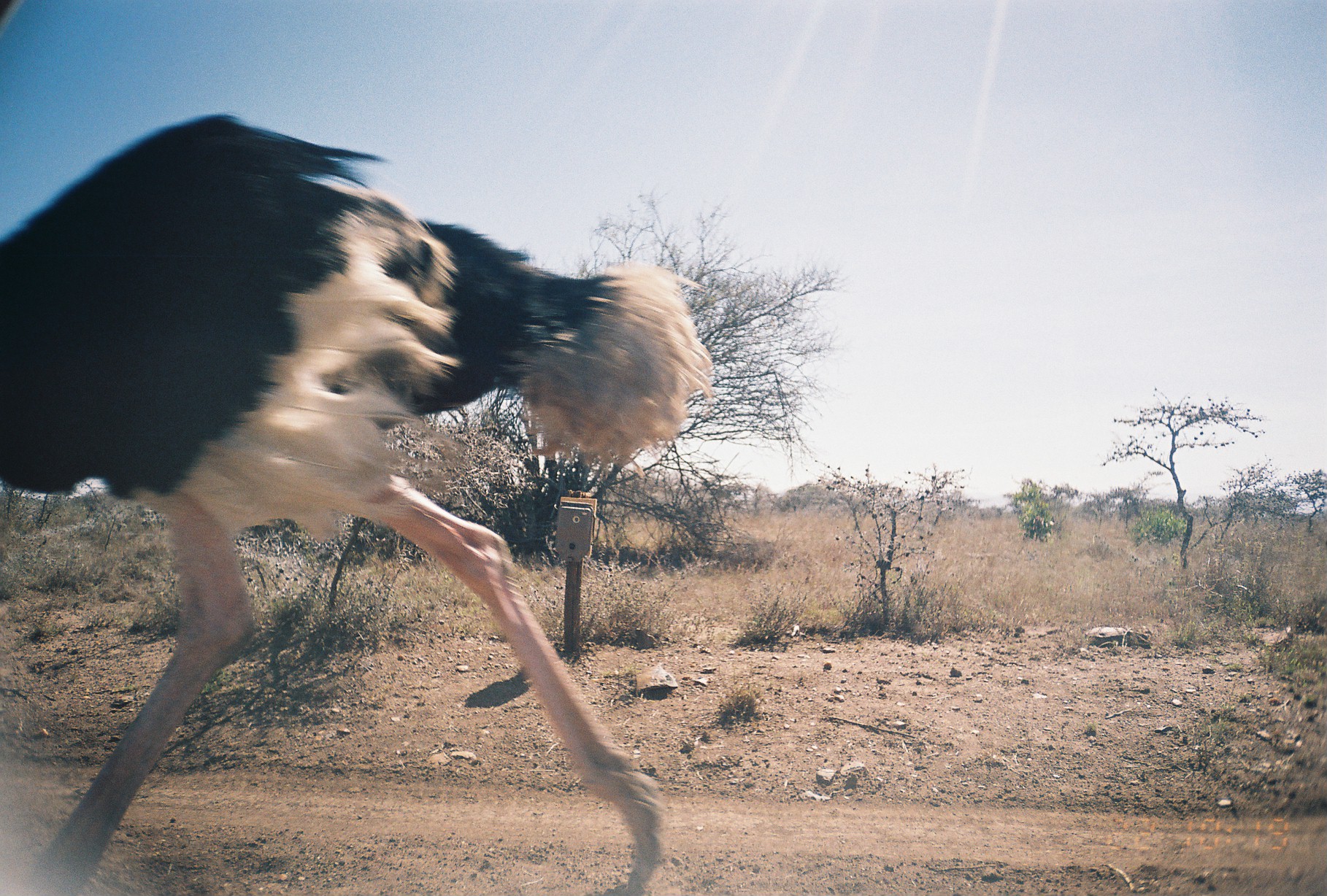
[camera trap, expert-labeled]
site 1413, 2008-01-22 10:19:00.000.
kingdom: Animalia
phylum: Chordata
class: Aves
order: Struthioniformes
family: Struthionidae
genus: Struthio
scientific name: Struthio camelus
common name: common ostrich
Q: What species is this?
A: Struthio camelus (common ostrich).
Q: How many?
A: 1.